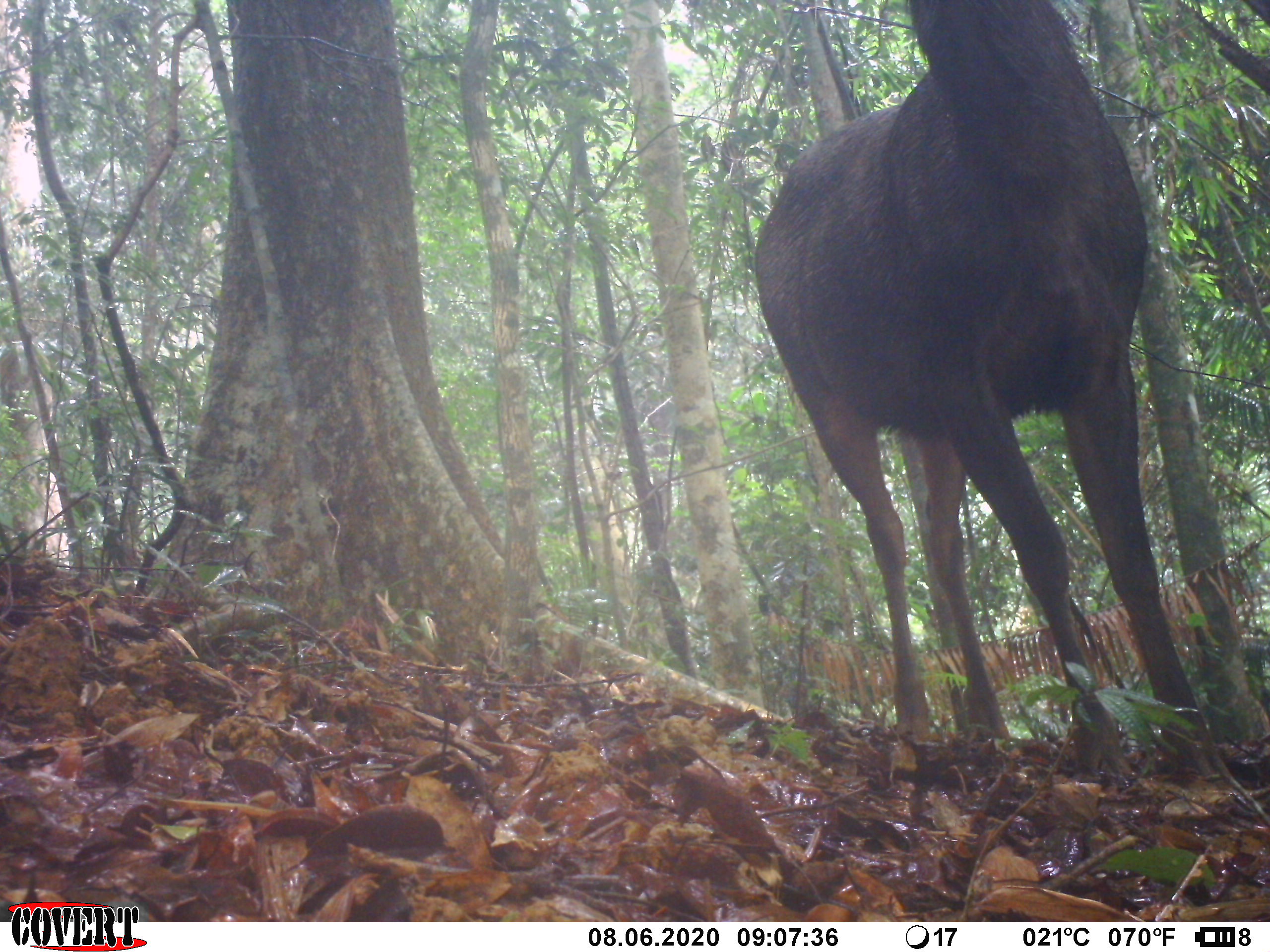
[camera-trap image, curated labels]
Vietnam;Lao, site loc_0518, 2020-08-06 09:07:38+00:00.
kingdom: Animalia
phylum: Chordata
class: Mammalia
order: Artiodactyla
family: Cervidae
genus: Rusa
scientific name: Rusa unicolor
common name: sambar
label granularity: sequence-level